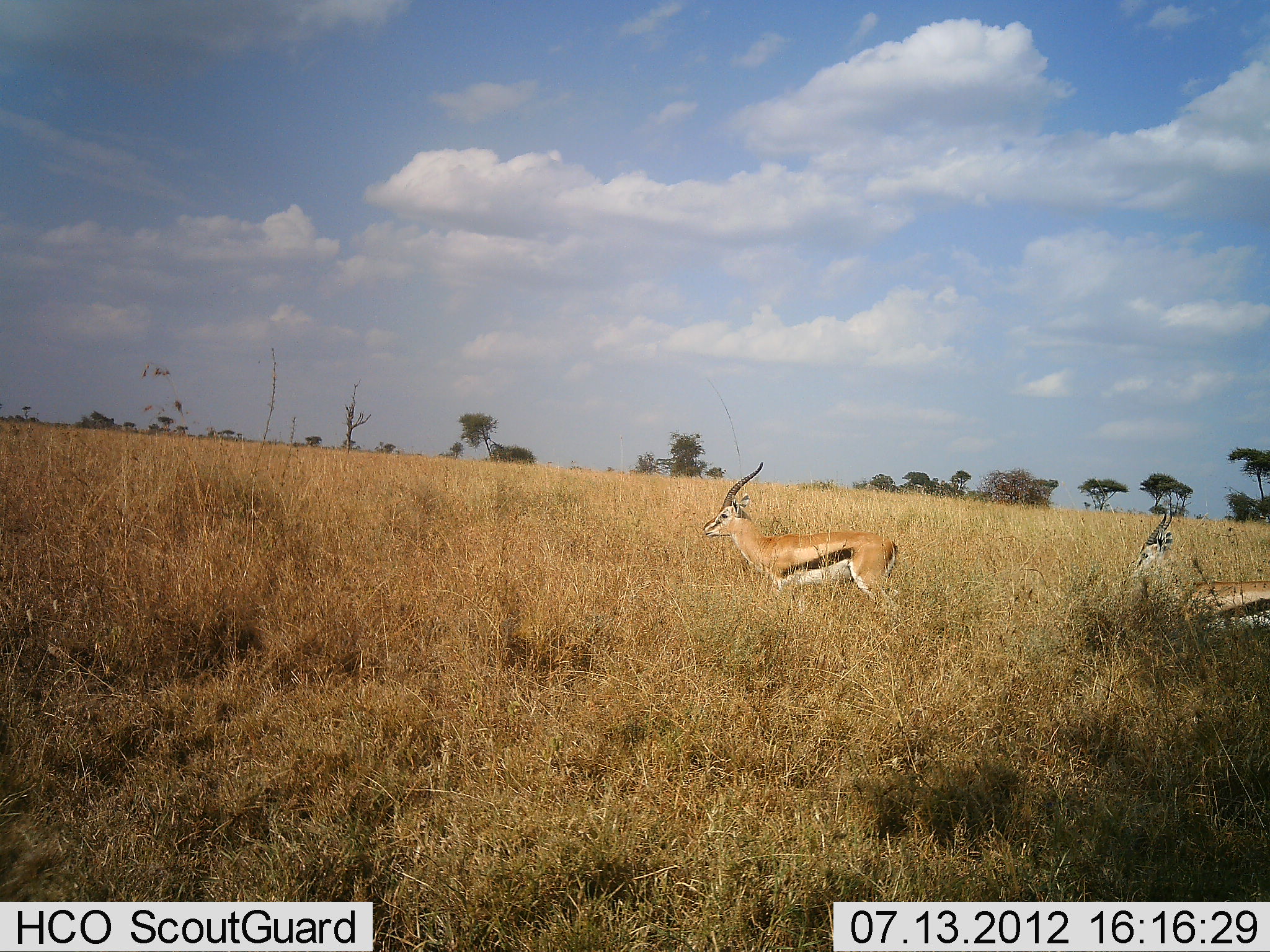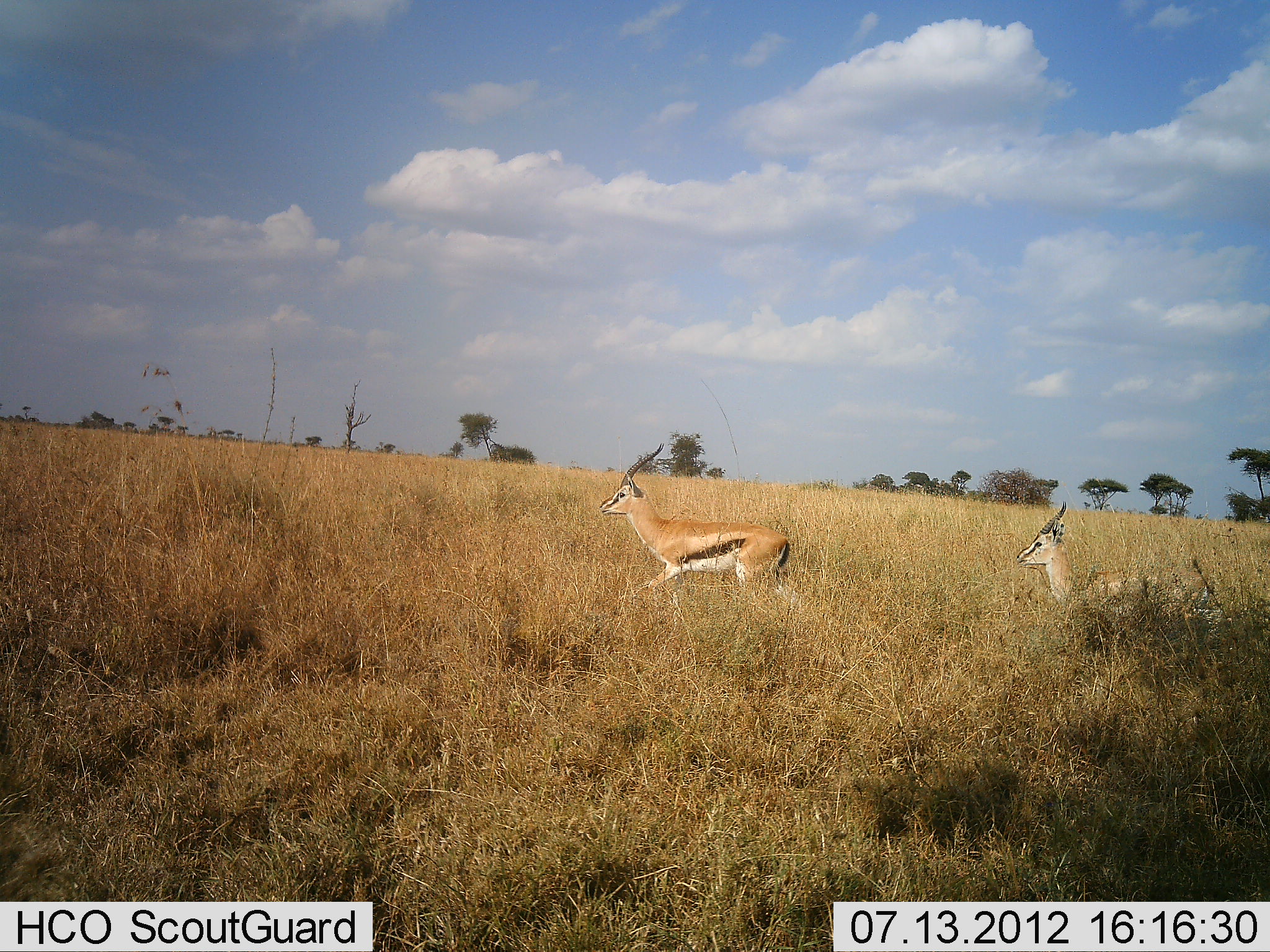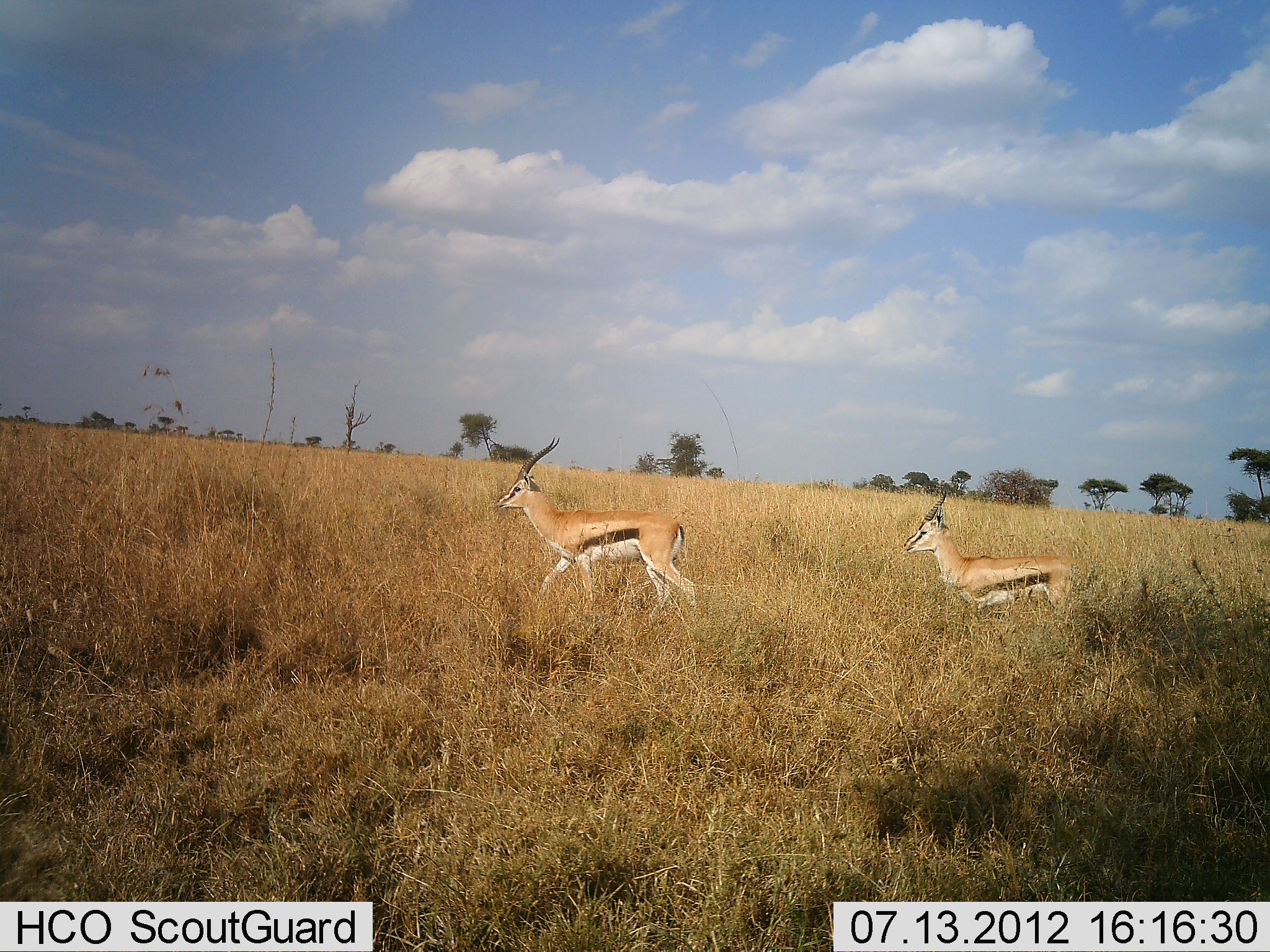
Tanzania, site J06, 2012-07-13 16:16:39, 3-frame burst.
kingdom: Animalia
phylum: Chordata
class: Mammalia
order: Artiodactyla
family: Bovidae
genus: Eudorcas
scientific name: Eudorcas thomsonii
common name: thomson's gazelle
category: gazellethomsons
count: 2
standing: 10%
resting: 0%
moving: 90%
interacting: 0%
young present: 0%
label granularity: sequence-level